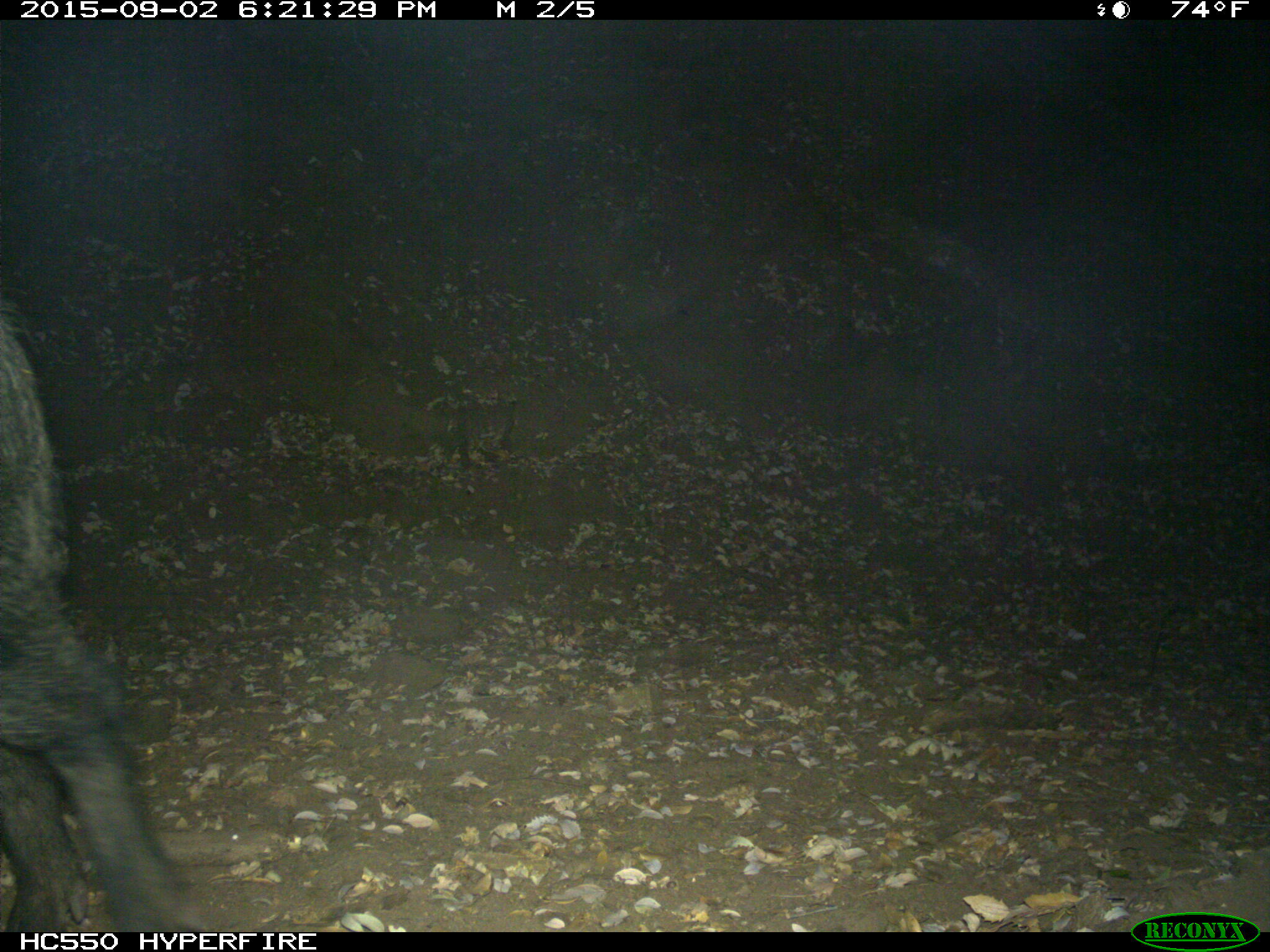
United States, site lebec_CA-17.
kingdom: Animalia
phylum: Chordata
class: Mammalia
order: Artiodactyla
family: Suidae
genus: Sus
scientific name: Sus scrofa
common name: wild boar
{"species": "Sus scrofa (wild boar)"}